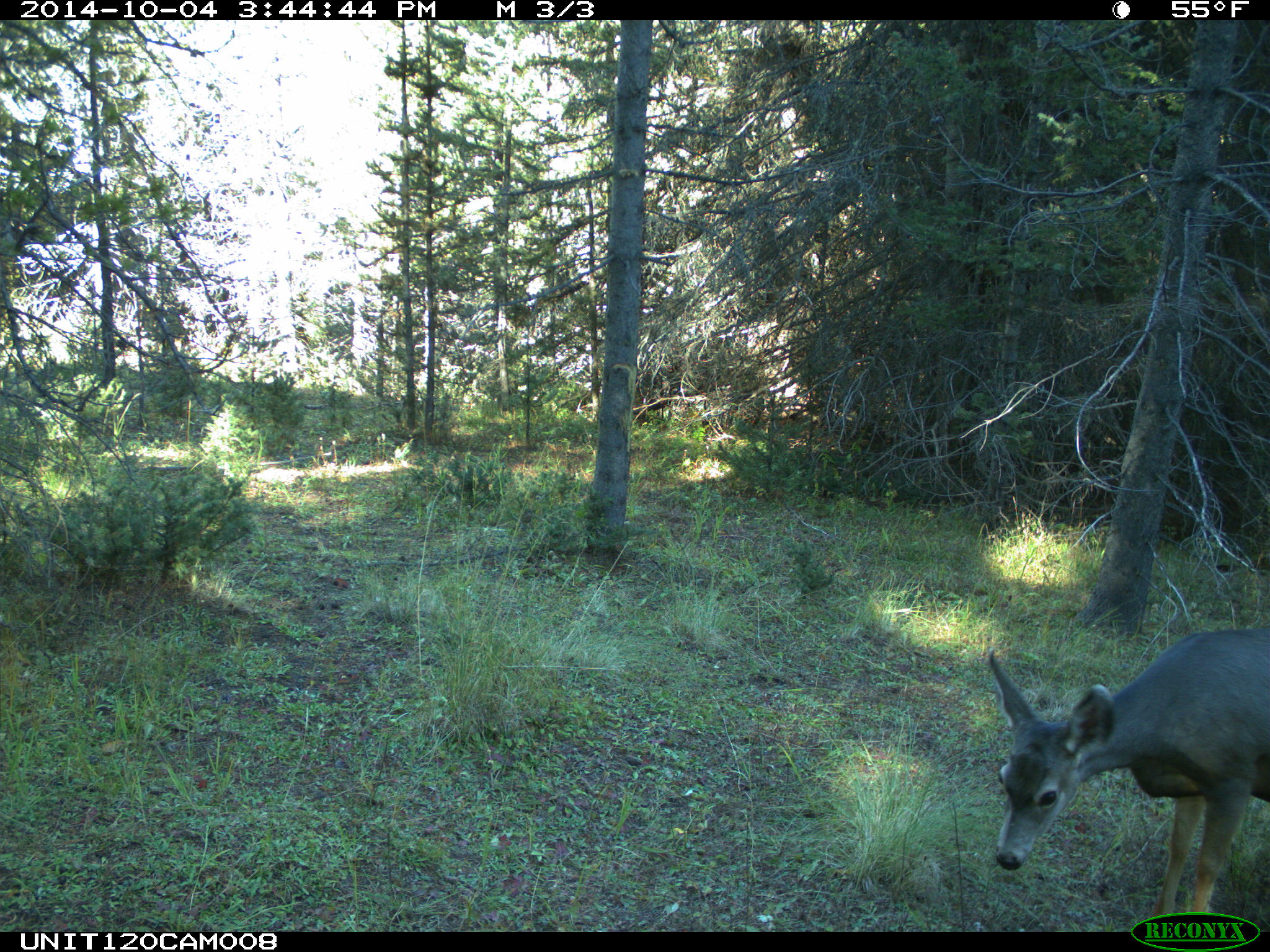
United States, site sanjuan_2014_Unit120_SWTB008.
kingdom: Animalia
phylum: Chordata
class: Mammalia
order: Artiodactyla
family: Cervidae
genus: Odocoileus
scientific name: Odocoileus hemionus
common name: mule deer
Odocoileus hemionus (mule deer).